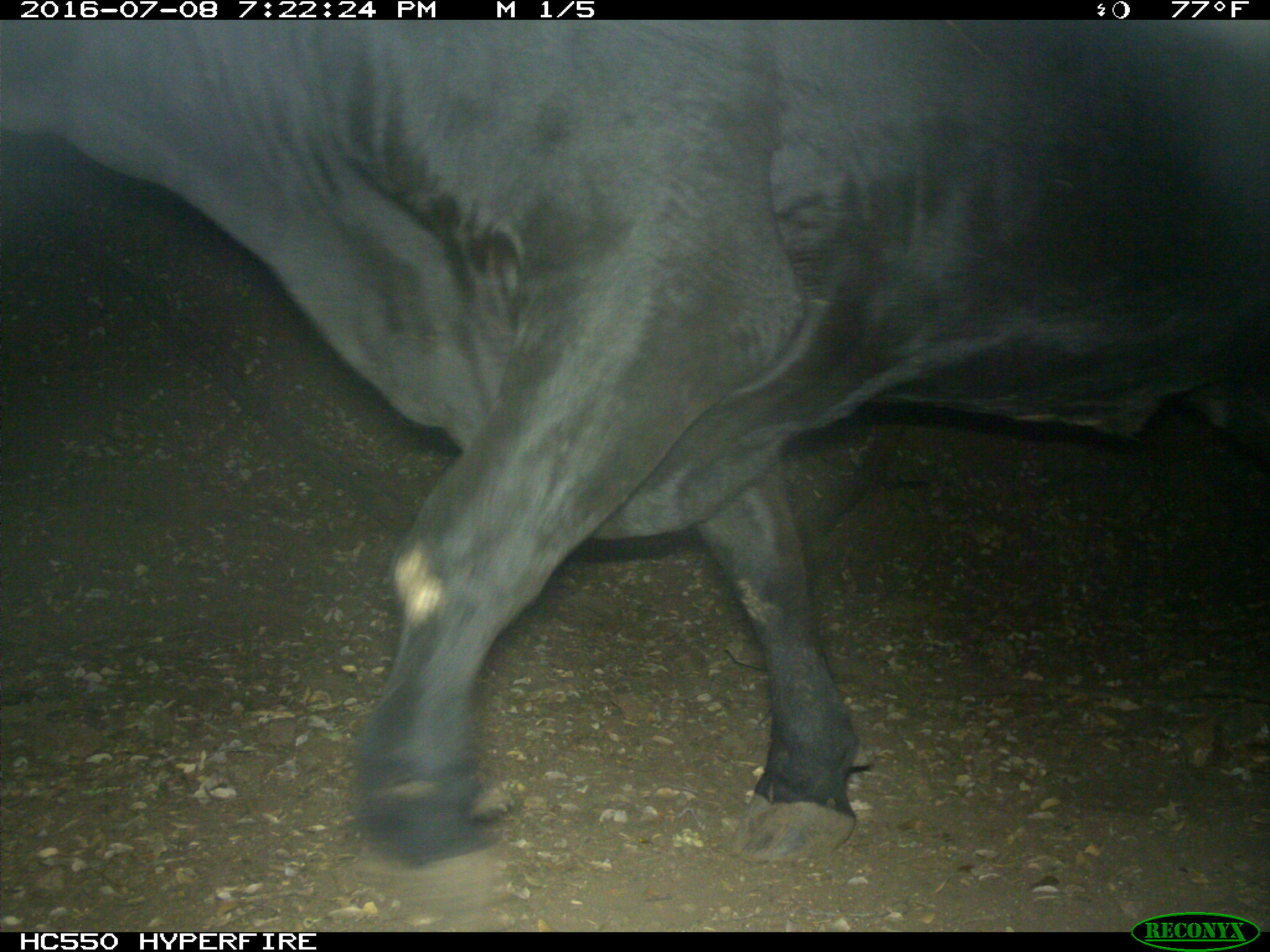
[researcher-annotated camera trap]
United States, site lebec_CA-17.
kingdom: Animalia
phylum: Chordata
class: Mammalia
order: Artiodactyla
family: Bovidae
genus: Bos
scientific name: Bos taurus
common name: domestic cow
Bos taurus (domestic cow).